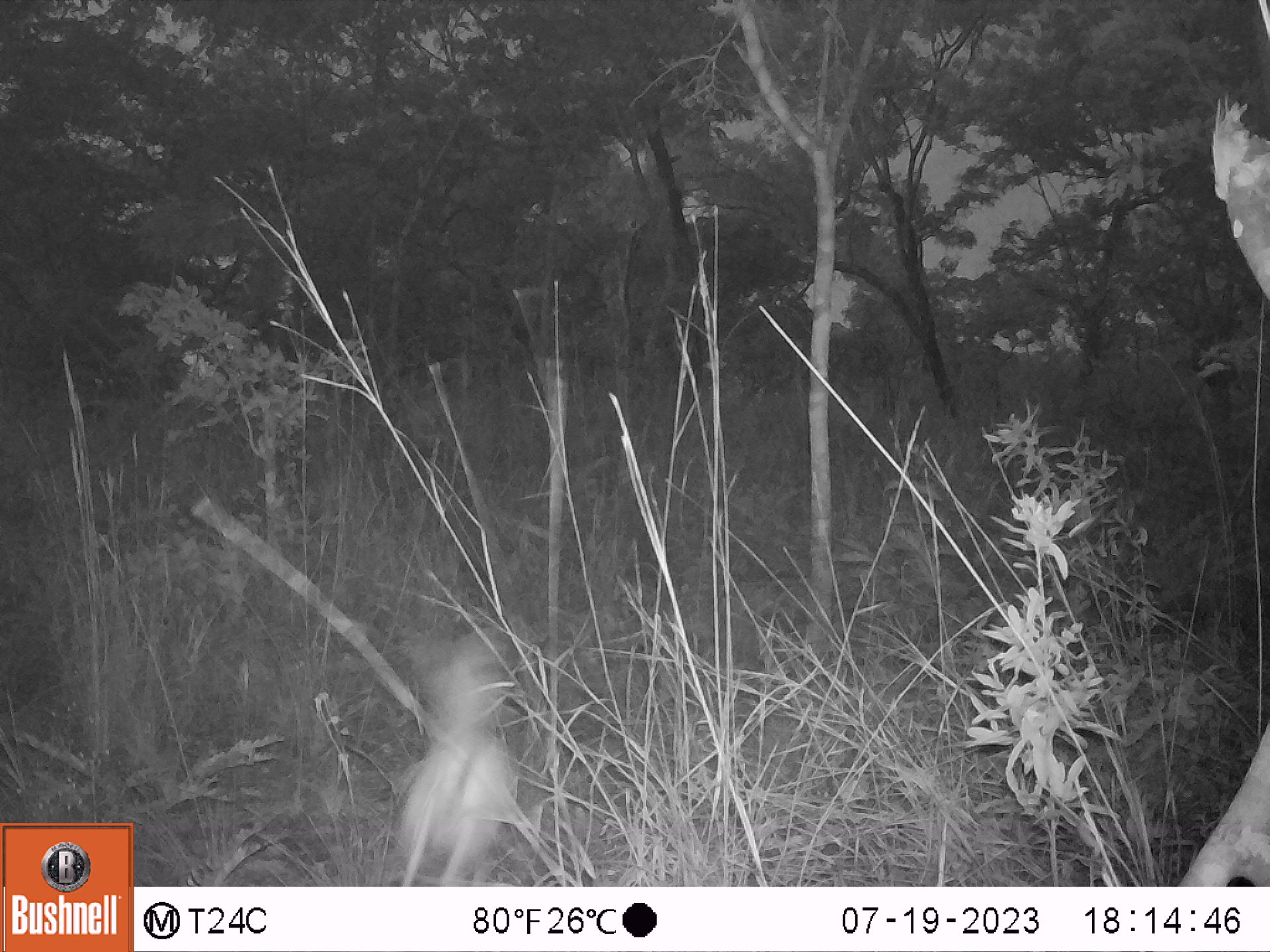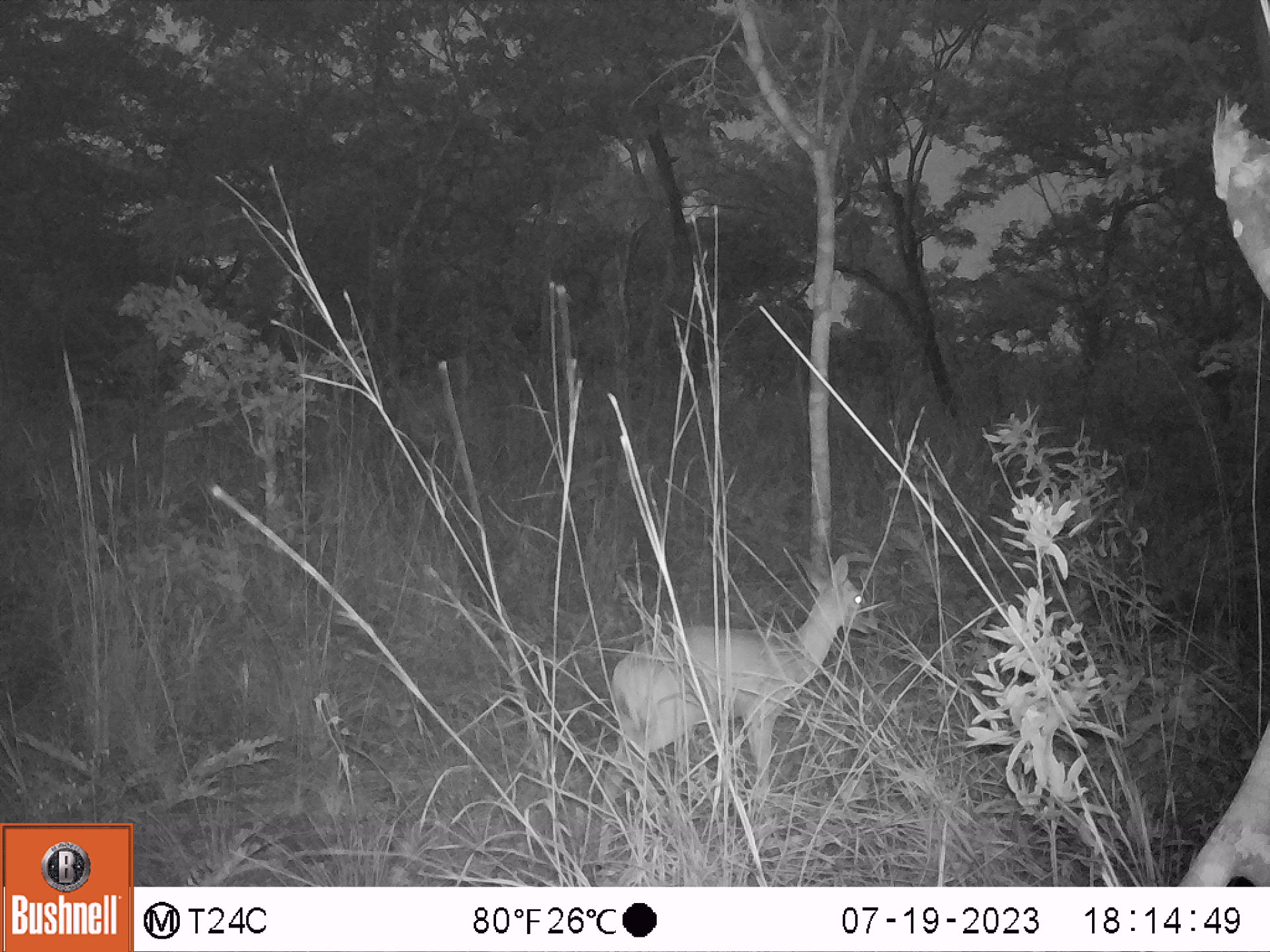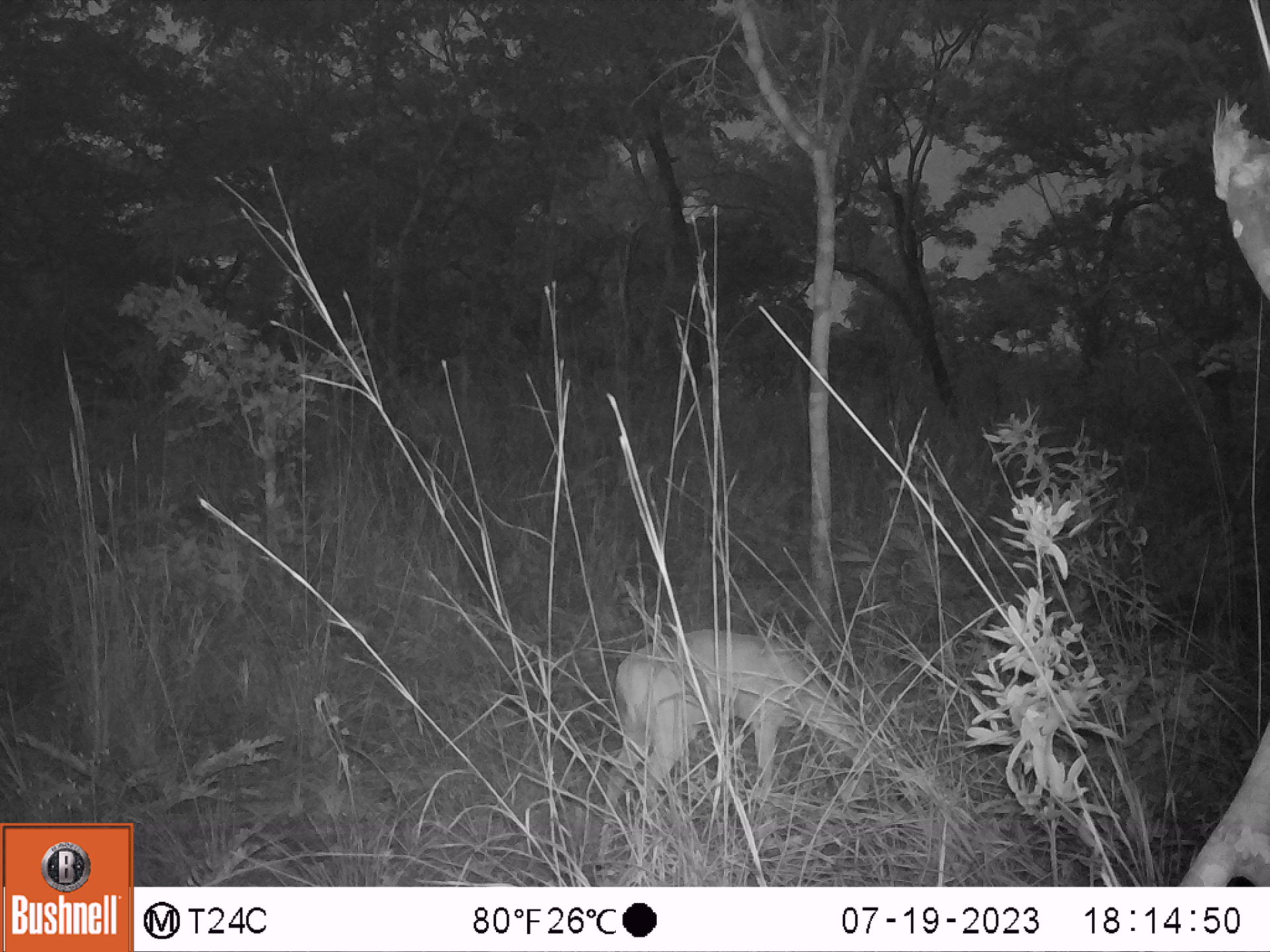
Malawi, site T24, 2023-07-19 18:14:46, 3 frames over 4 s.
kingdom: Animalia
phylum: Chordata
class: Mammalia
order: Artiodactyla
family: Bovidae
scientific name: Antilopinae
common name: small antelope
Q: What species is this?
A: Small antelope (Antilopinae).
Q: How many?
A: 1.